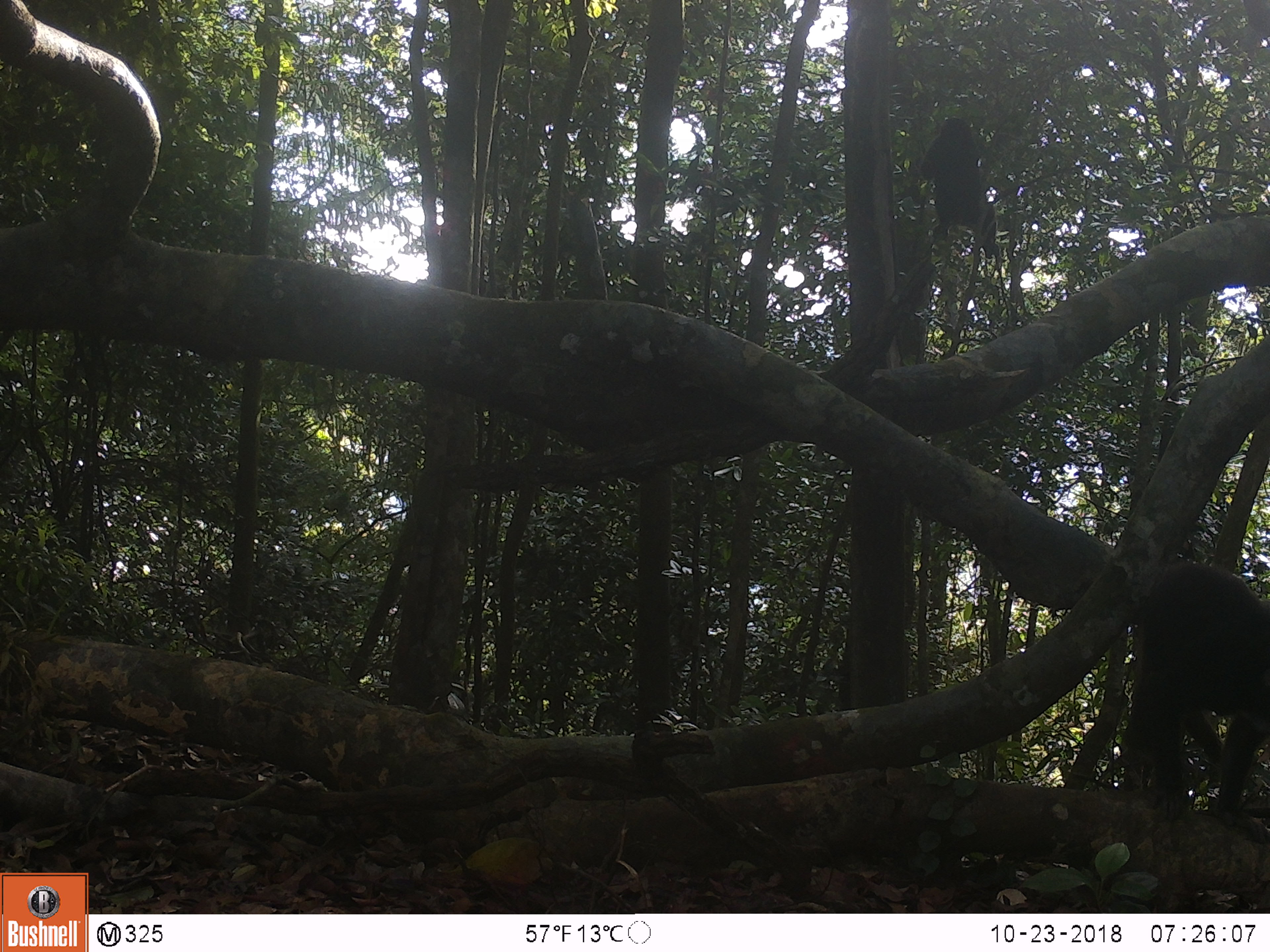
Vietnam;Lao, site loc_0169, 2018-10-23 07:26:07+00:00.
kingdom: Animalia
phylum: Chordata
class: Mammalia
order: Primates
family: Cercopithecidae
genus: Macaca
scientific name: Macaca arctoides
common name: stump-tailed macaque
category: stump tailed macaque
Stump tailed macaque (stump-tailed macaque) (Macaca arctoides). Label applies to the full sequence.